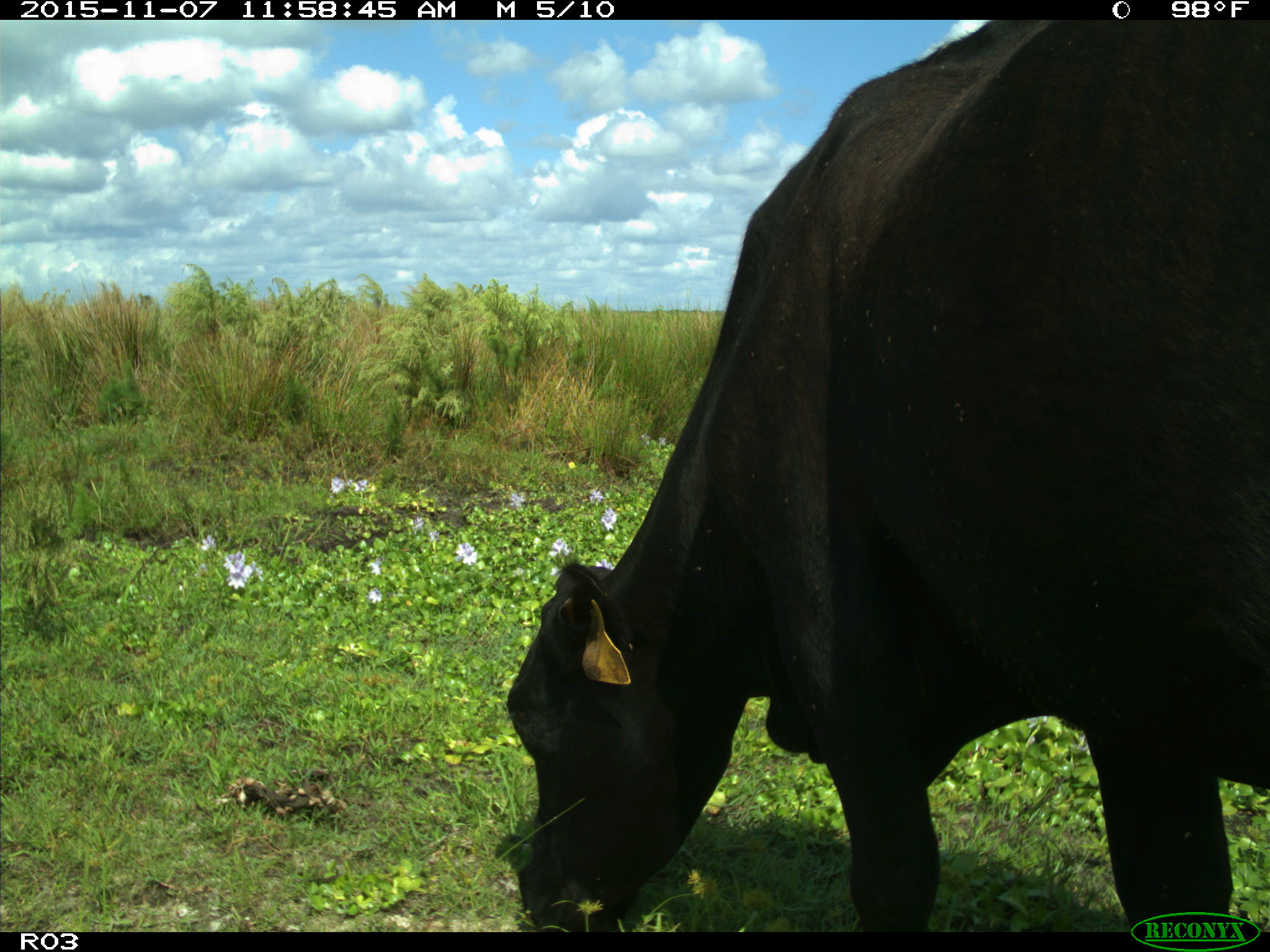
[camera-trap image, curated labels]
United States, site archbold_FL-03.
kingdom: Animalia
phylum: Chordata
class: Mammalia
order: Artiodactyla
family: Bovidae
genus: Bos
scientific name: Bos taurus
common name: domestic cow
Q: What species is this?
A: Bos taurus (domestic cow).